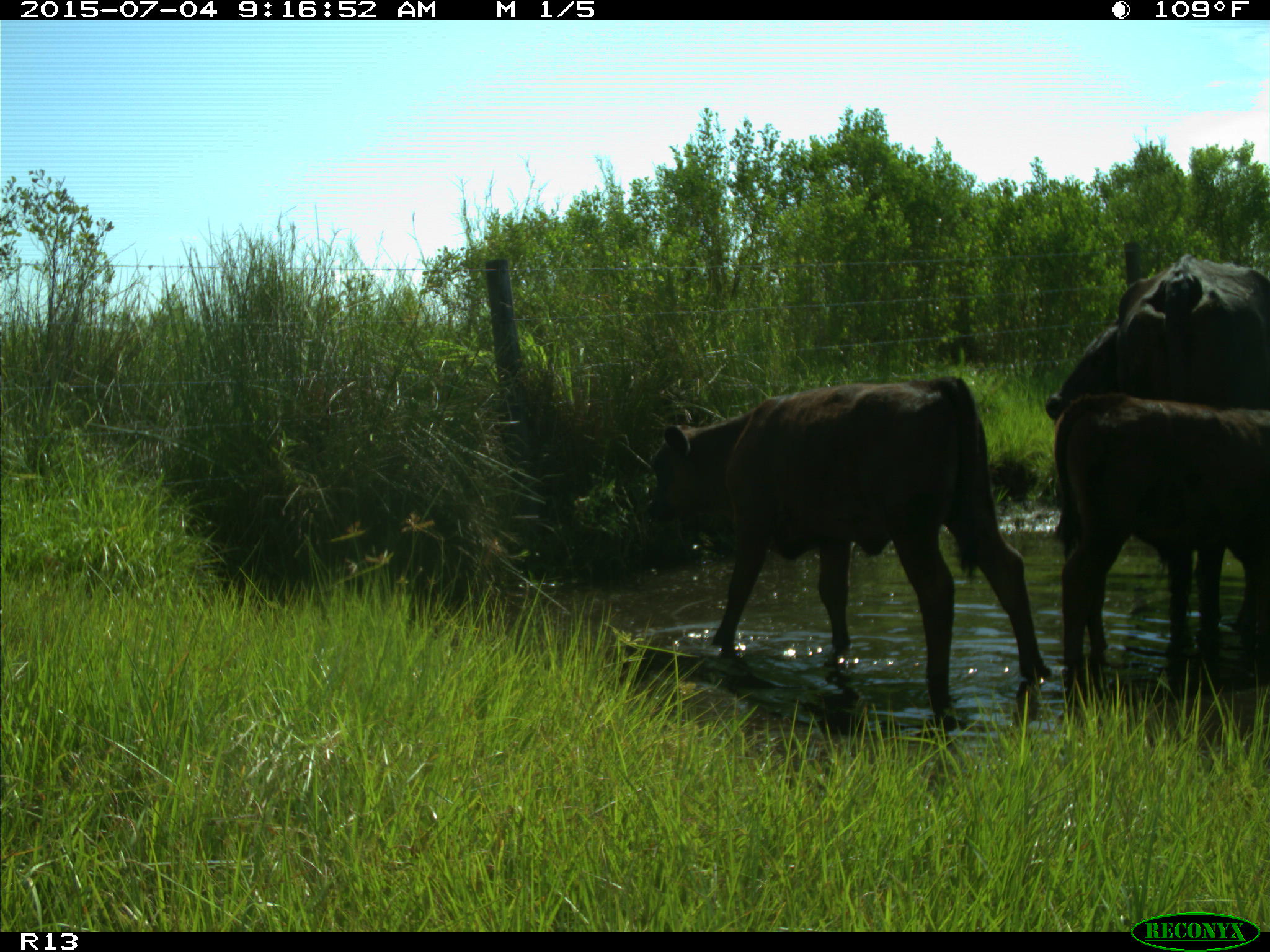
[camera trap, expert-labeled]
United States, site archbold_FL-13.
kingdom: Animalia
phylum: Chordata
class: Mammalia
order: Artiodactyla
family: Bovidae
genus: Bos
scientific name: Bos taurus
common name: domestic cow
Bos taurus (domestic cow).